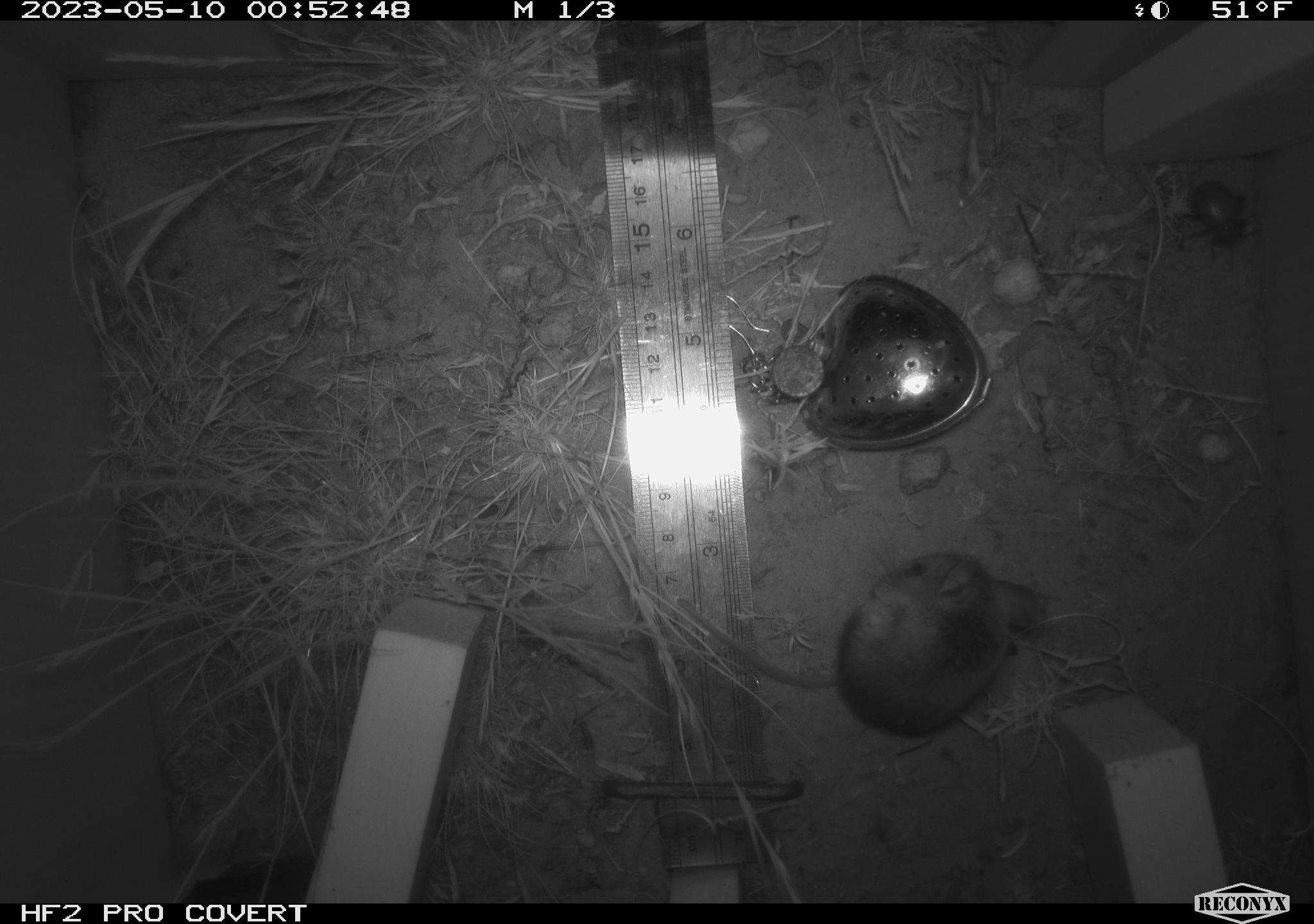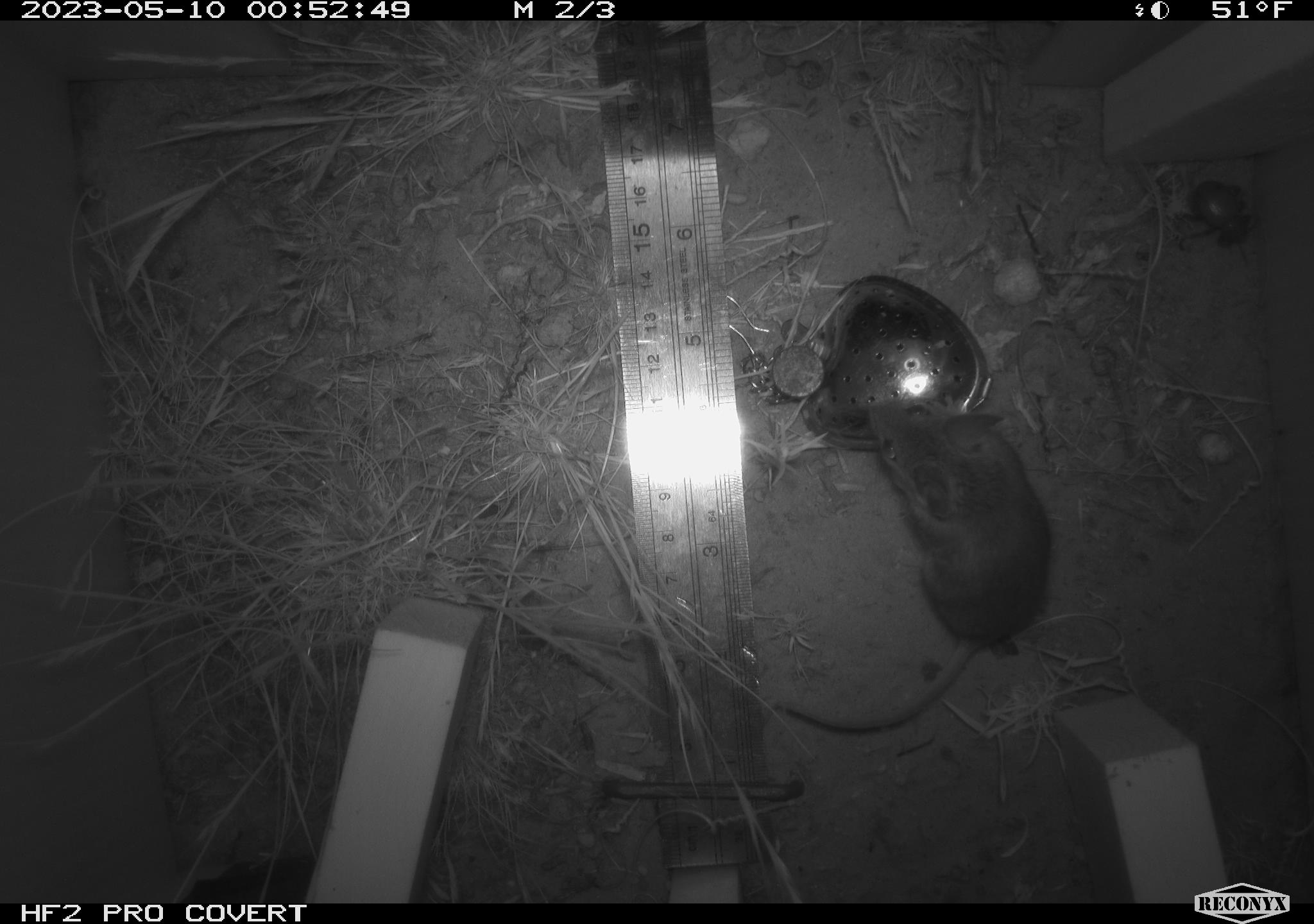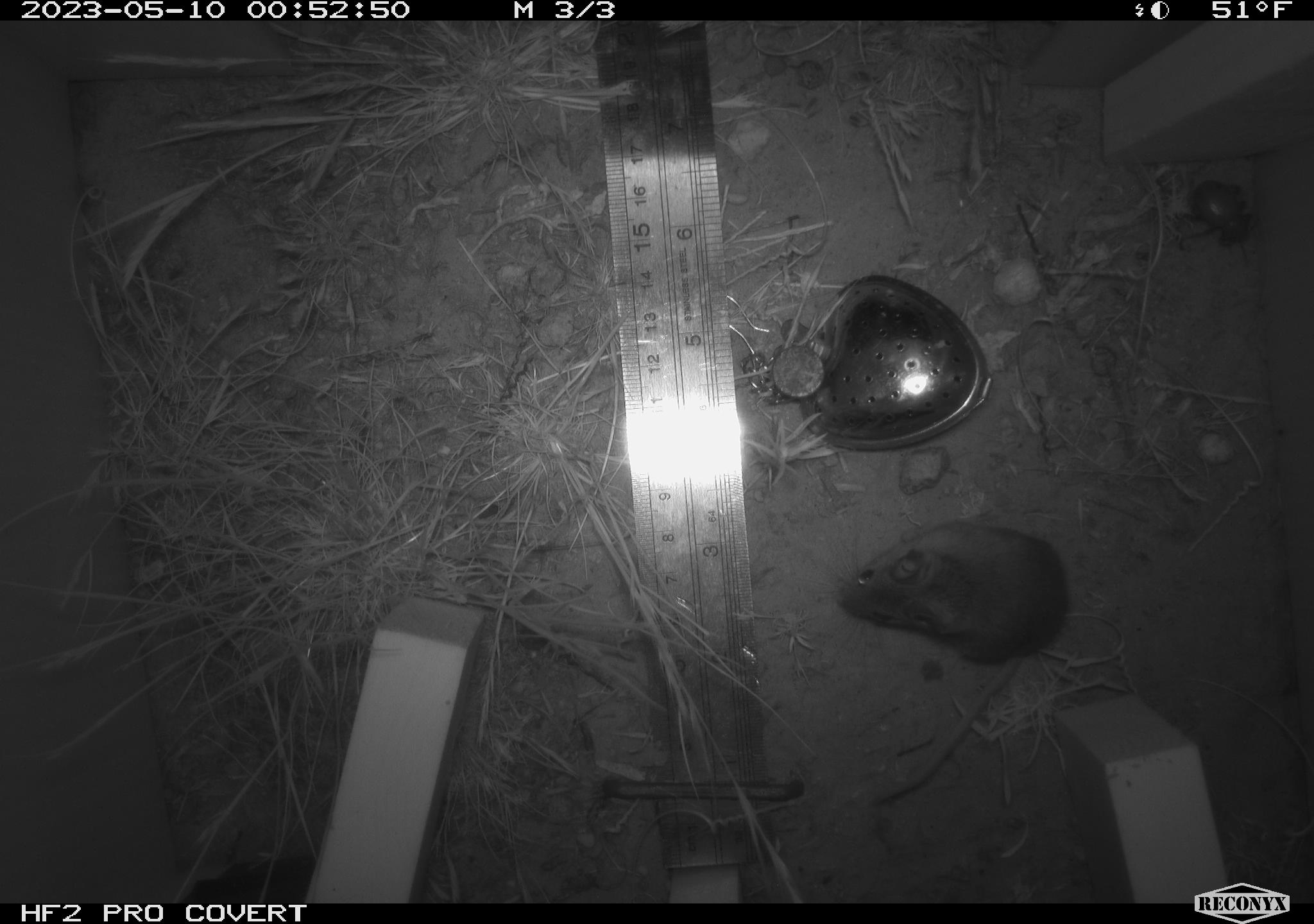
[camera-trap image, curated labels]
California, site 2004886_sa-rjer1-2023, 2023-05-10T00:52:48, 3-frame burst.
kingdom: Animalia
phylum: Chordata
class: Mammalia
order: Rodentia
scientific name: Rodentia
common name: mouse species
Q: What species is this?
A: Mouse species (Rodentia).